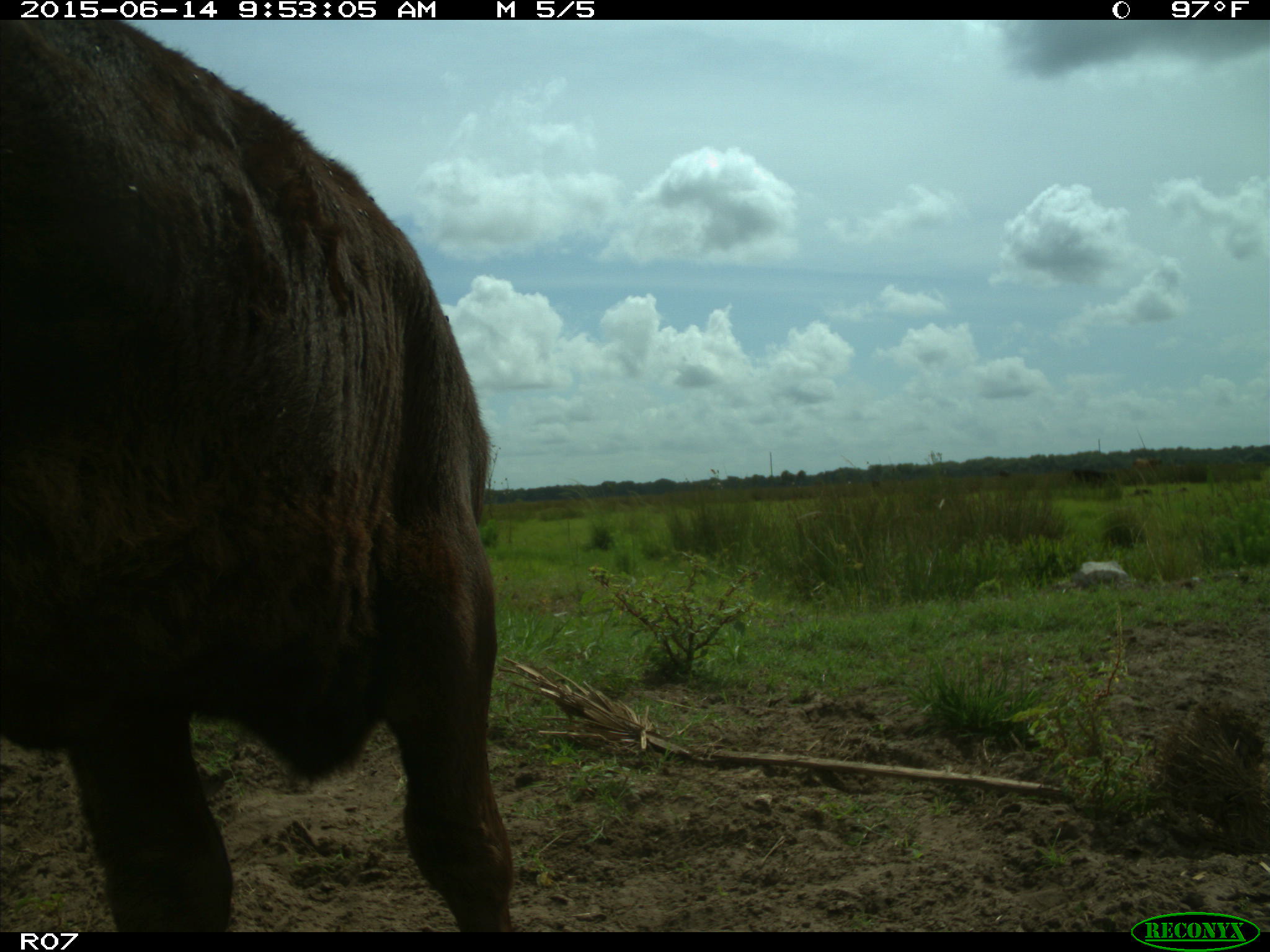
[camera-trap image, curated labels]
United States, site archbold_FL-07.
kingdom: Animalia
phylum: Chordata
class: Mammalia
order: Artiodactyla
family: Bovidae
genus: Bos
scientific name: Bos taurus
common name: domestic cow